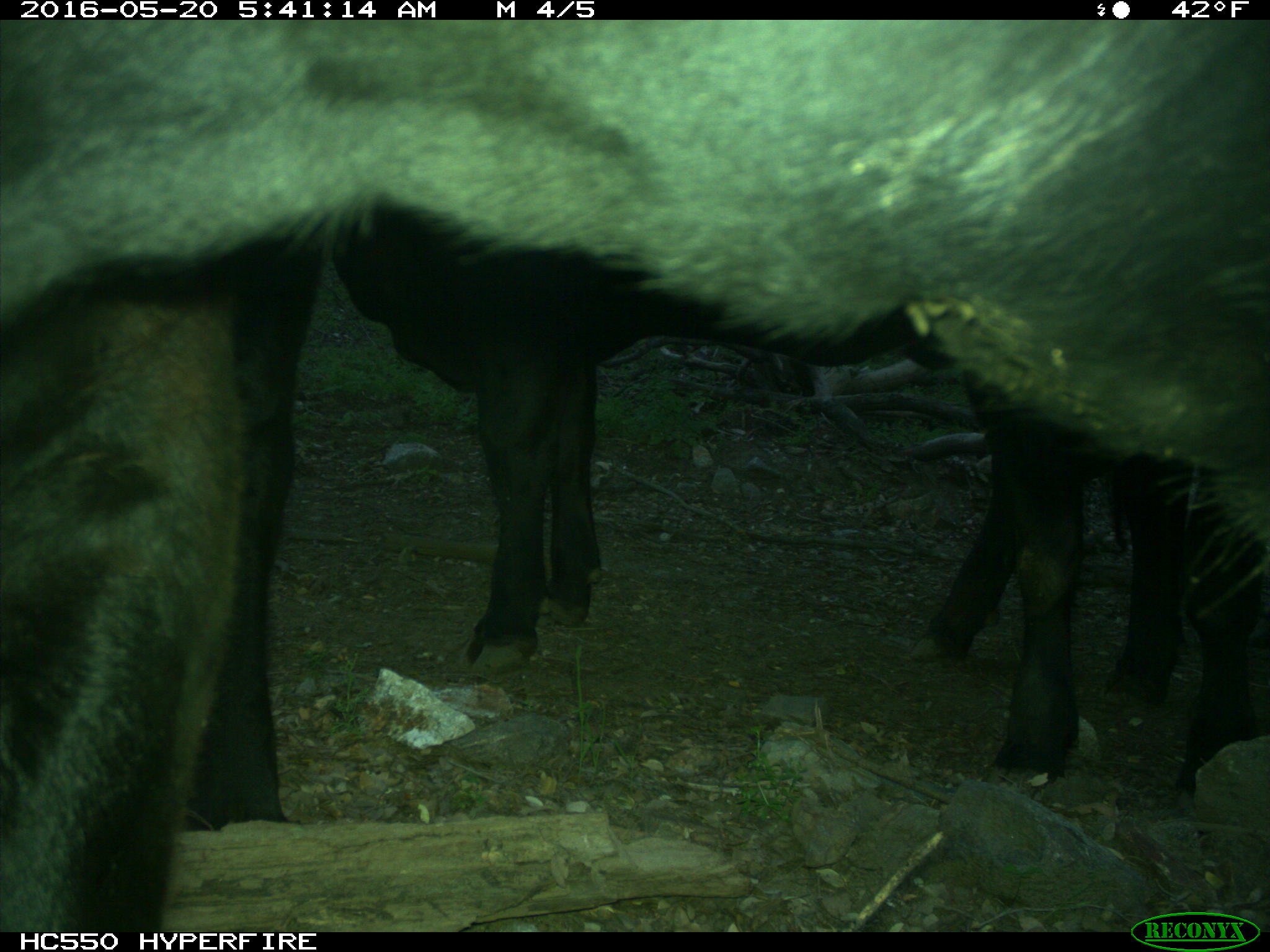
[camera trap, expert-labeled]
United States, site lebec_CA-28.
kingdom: Animalia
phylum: Chordata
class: Mammalia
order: Artiodactyla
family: Bovidae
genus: Bos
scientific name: Bos taurus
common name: domestic cow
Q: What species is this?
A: Bos taurus (domestic cow).